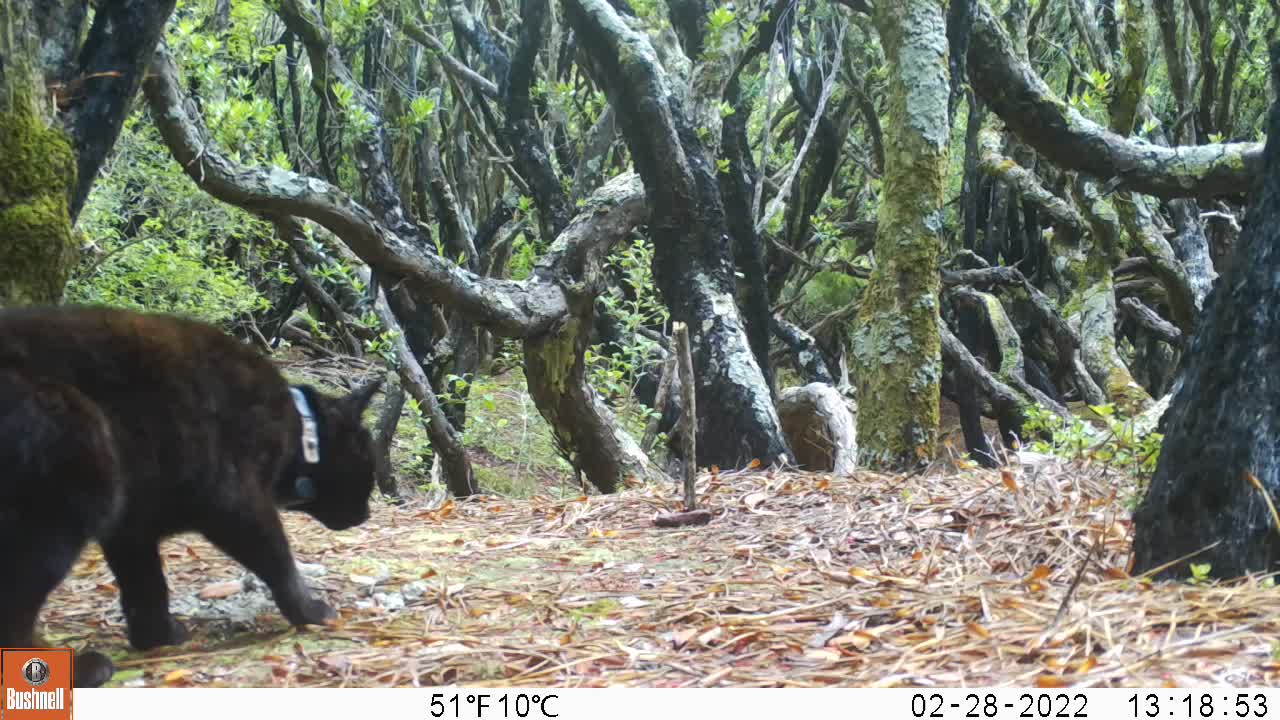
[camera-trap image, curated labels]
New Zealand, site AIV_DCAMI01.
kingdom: Animalia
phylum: Chordata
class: Mammalia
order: Carnivora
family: Felidae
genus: Felis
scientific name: Felis catus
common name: domestic cat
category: cat